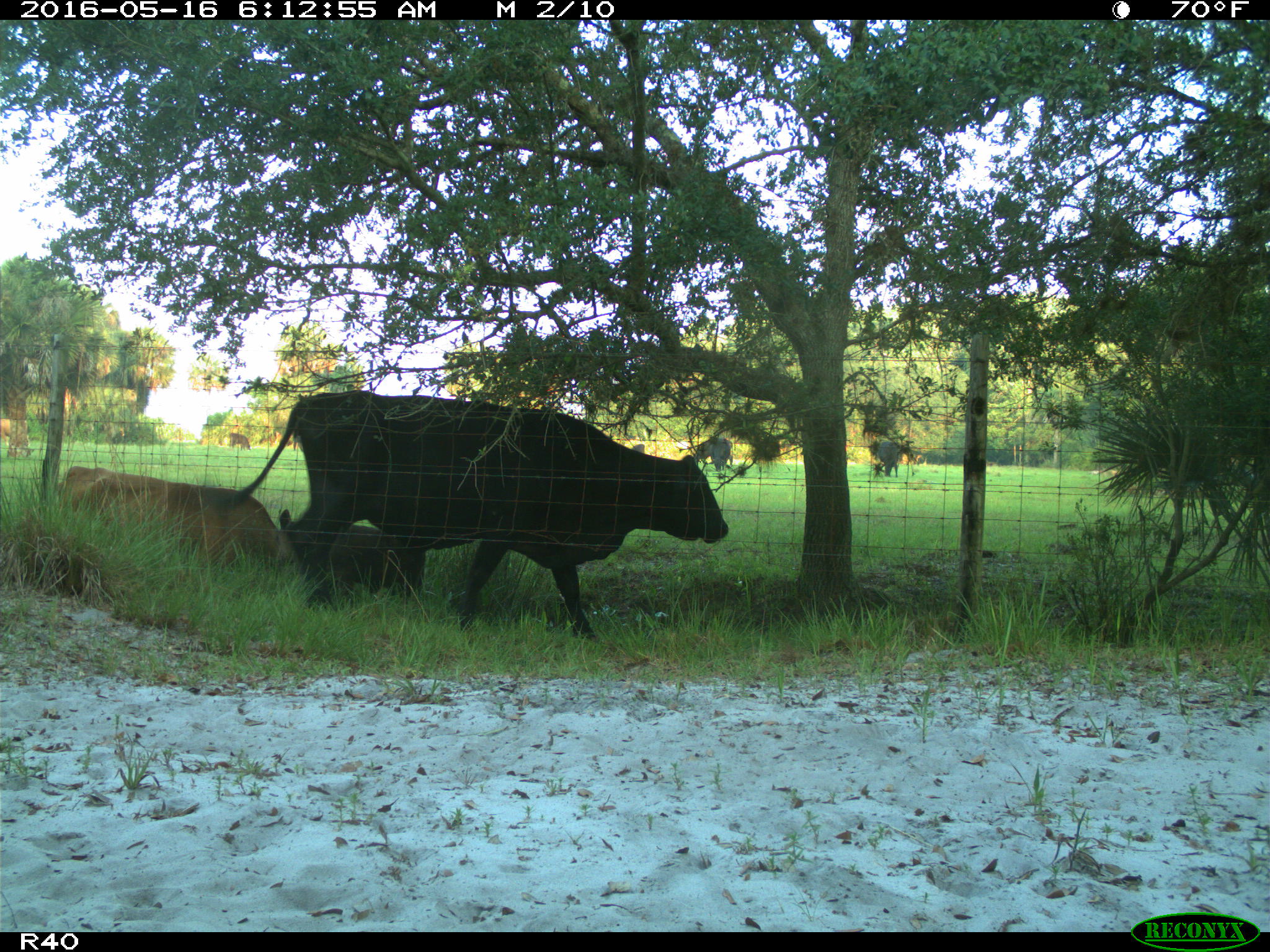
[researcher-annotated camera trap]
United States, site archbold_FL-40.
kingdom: Animalia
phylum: Chordata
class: Mammalia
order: Artiodactyla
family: Bovidae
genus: Bos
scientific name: Bos taurus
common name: domestic cow